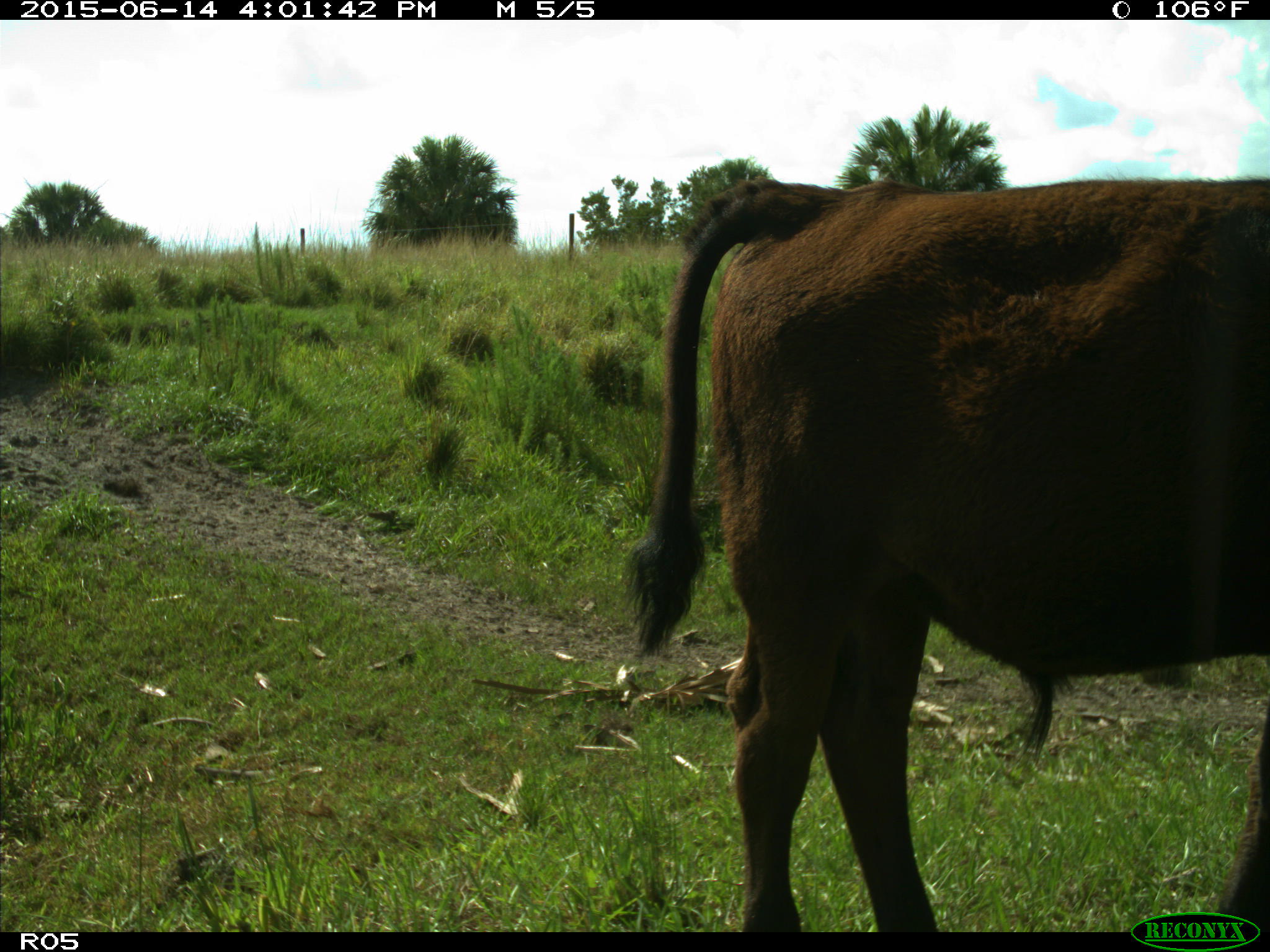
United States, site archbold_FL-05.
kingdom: Animalia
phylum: Chordata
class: Mammalia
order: Artiodactyla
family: Bovidae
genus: Bos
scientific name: Bos taurus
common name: domestic cow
Bos taurus (domestic cow).